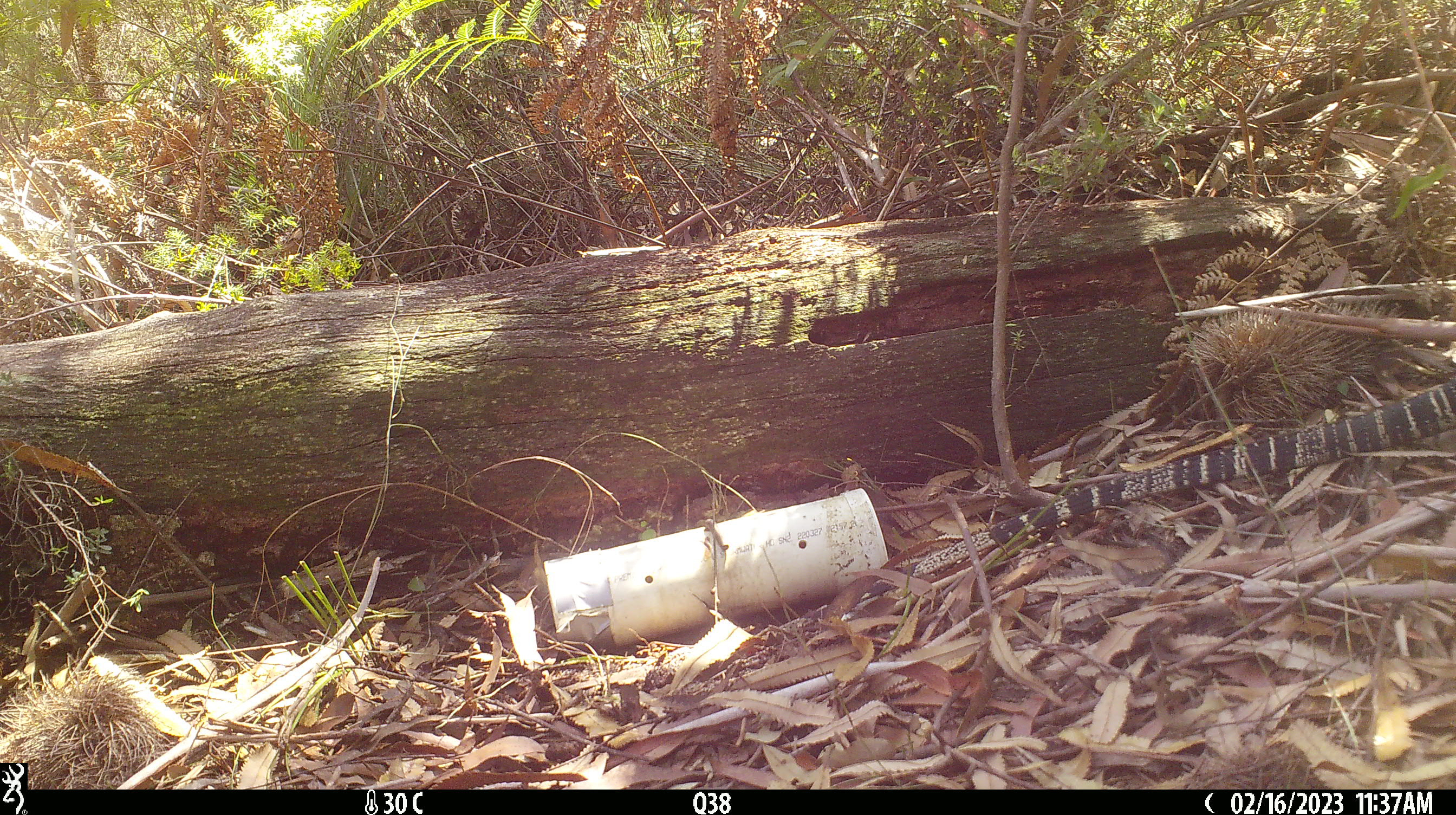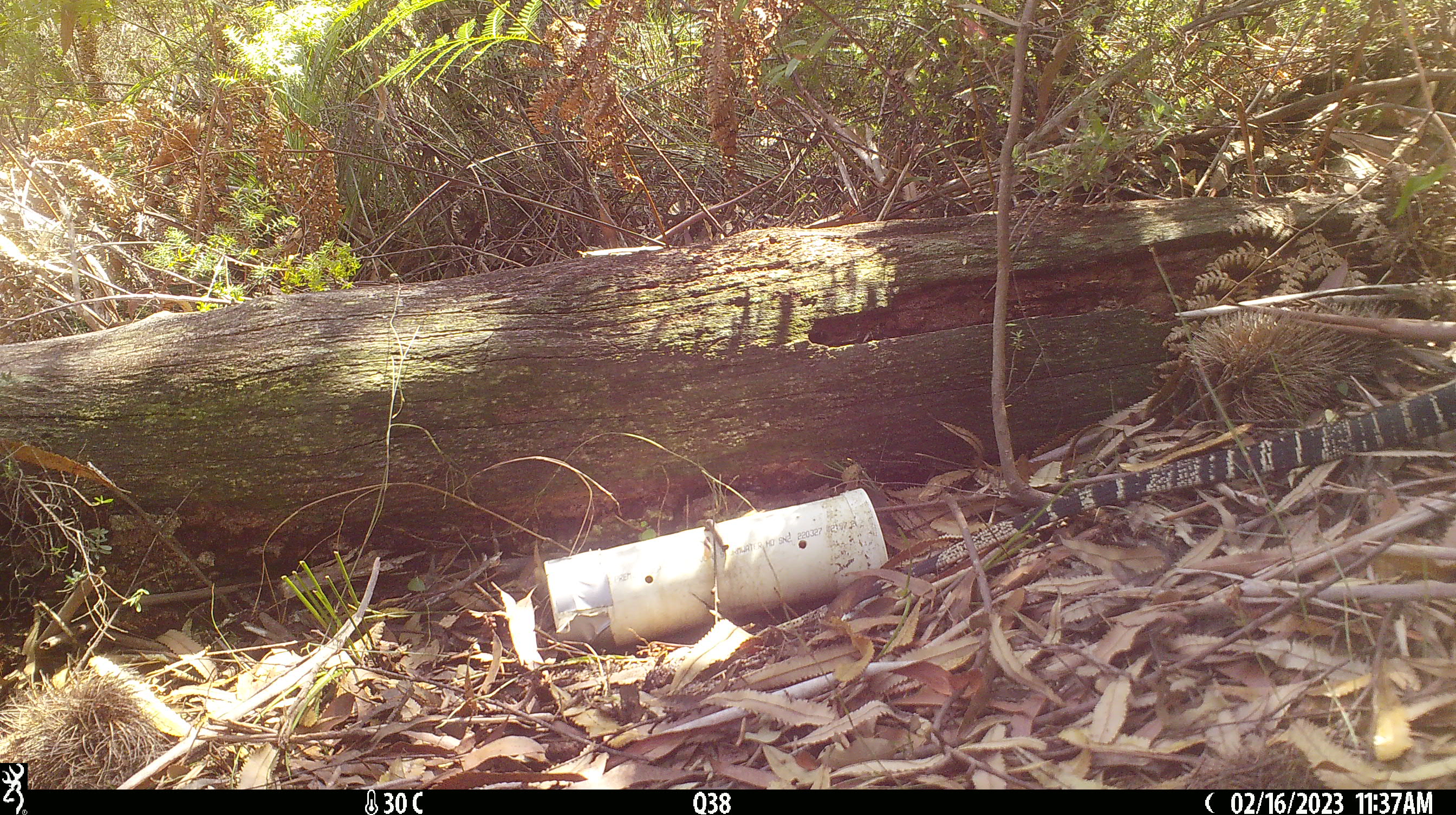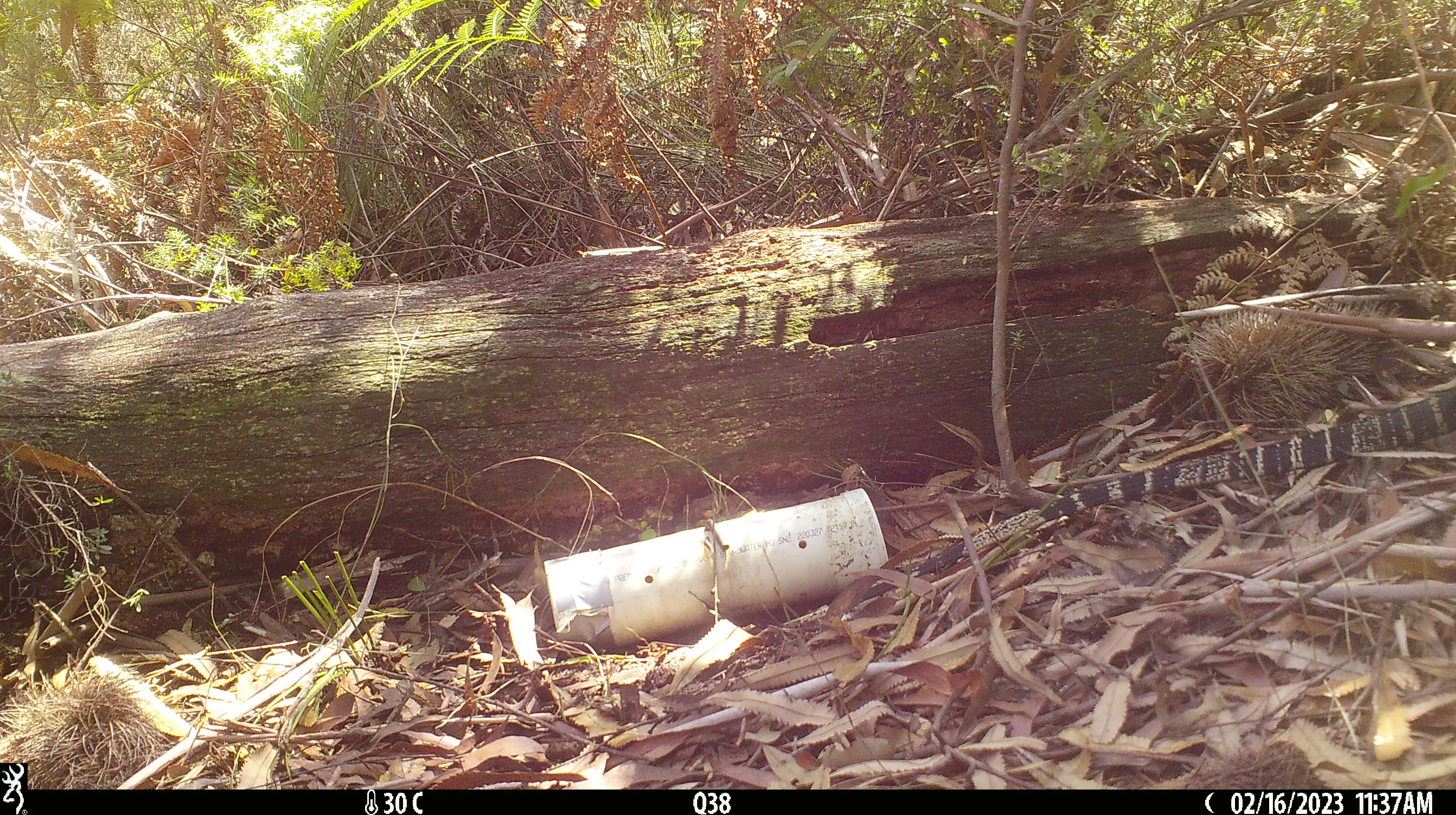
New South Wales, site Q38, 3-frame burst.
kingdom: Animalia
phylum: Chordata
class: Reptilia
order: Squamata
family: Varanidae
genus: Varanus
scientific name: Varanus varius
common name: lace monitor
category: goanna